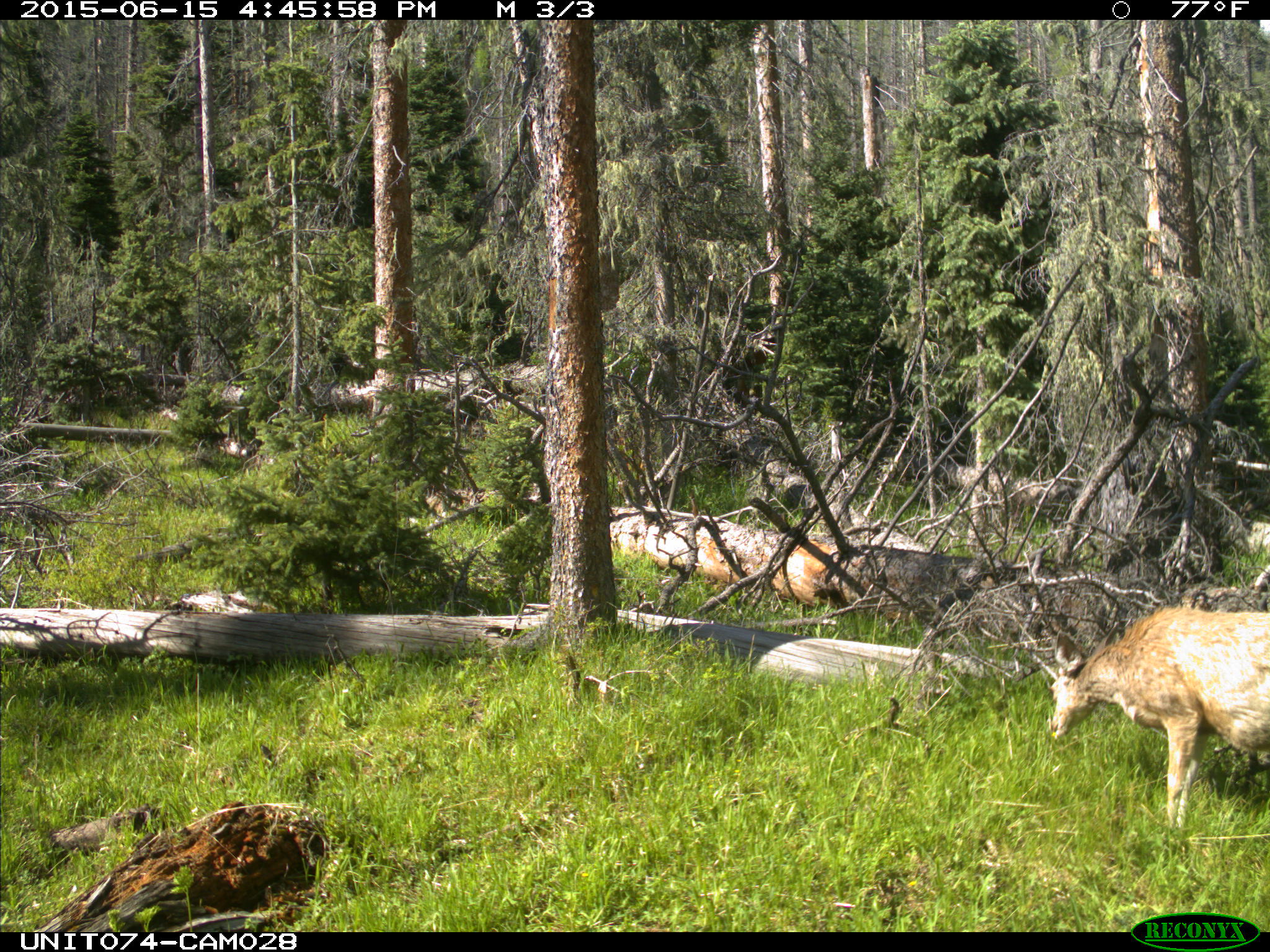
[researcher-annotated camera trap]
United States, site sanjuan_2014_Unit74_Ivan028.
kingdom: Animalia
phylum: Chordata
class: Mammalia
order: Artiodactyla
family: Cervidae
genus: Odocoileus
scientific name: Odocoileus hemionus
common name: mule deer